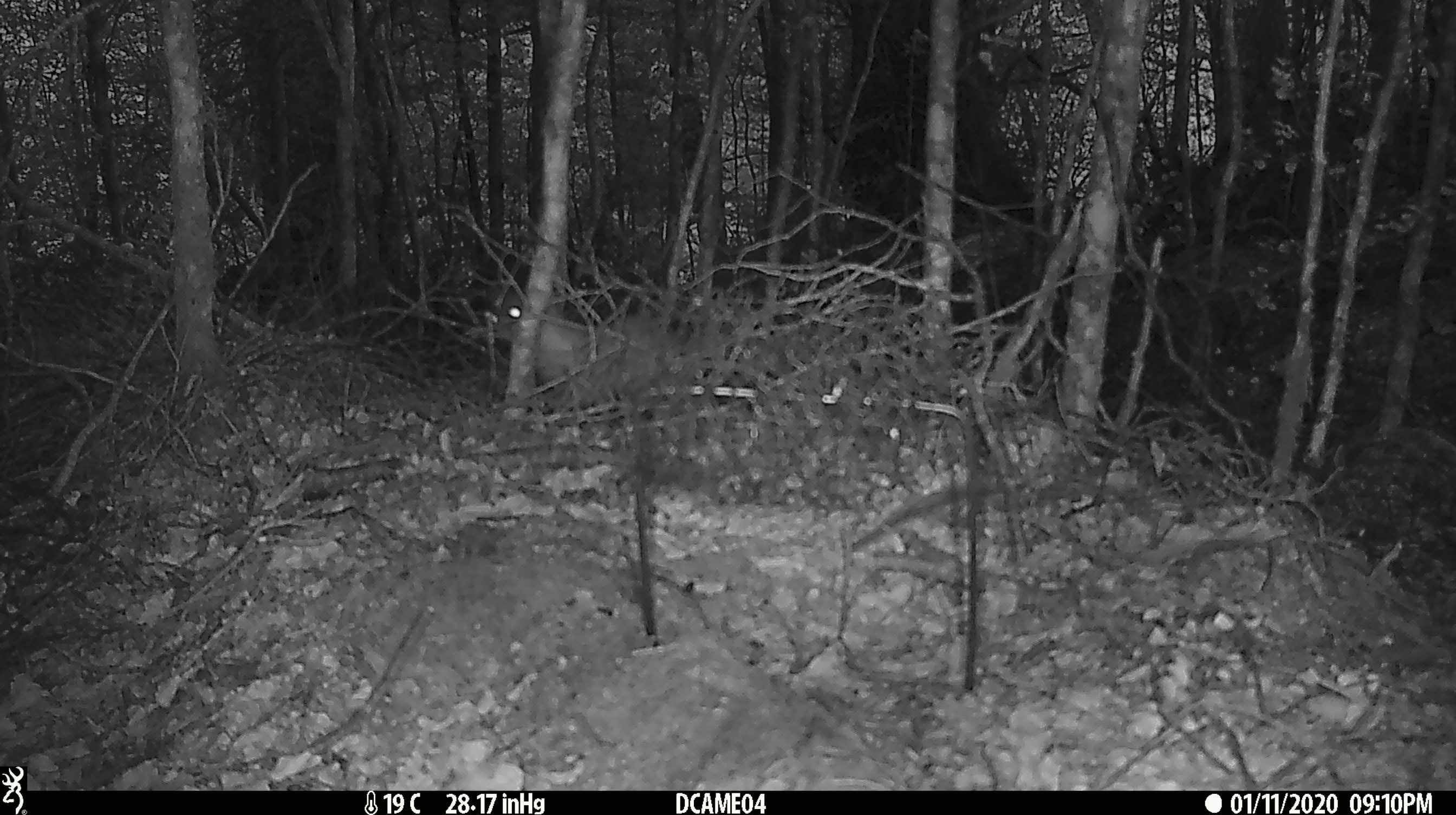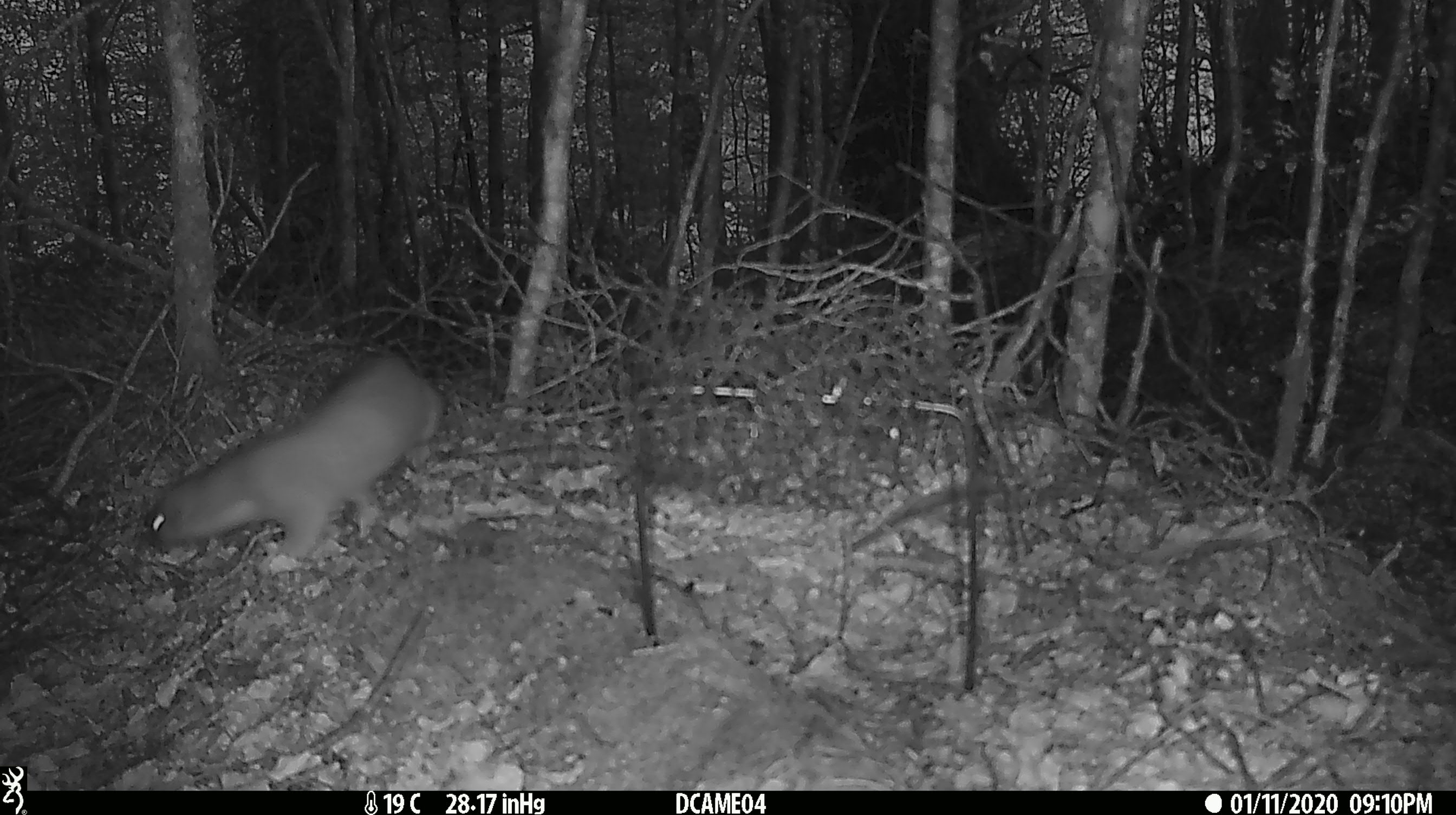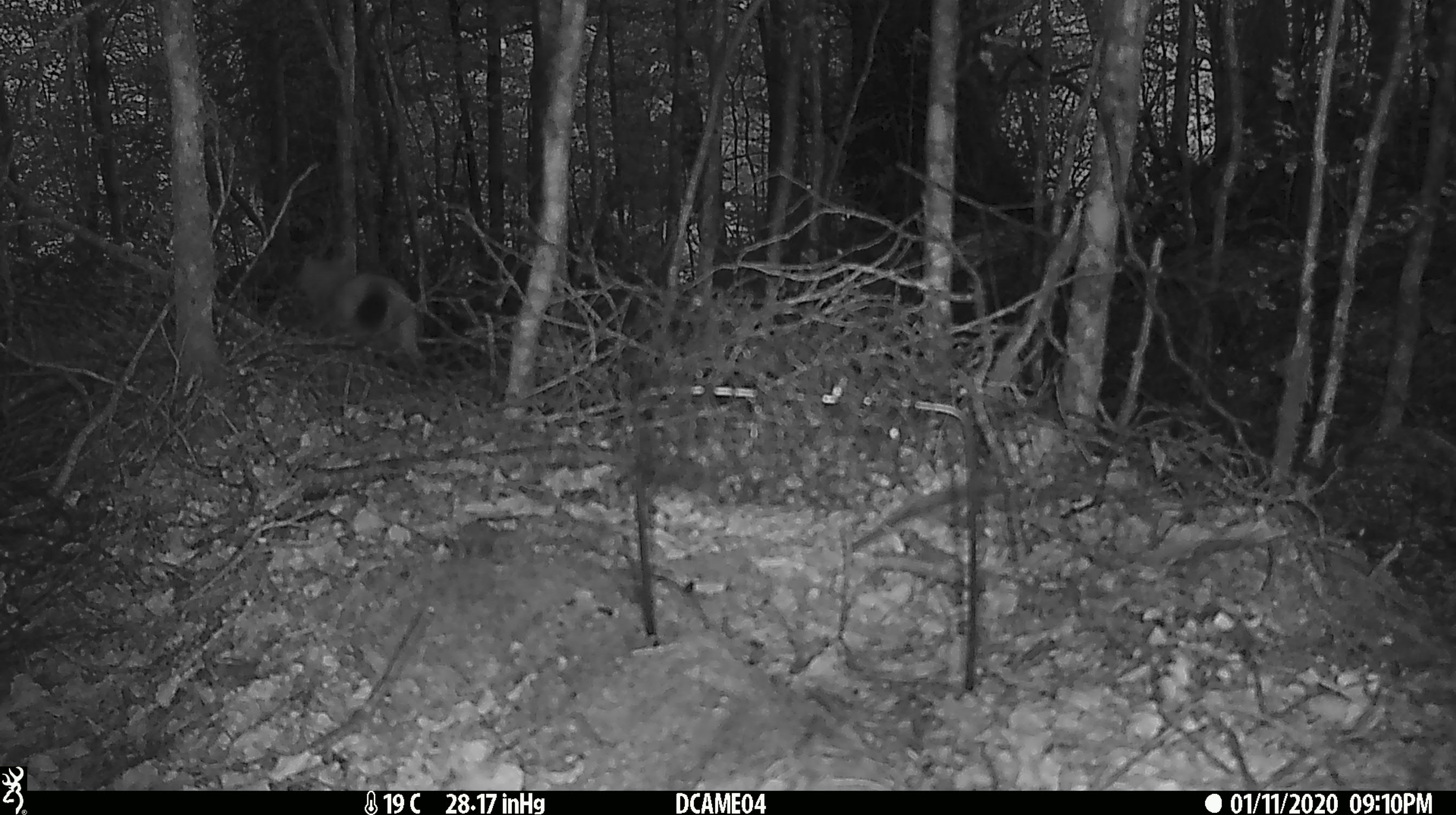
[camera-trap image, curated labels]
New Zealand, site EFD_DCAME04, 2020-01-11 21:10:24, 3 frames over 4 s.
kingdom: Animalia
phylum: Chordata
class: Mammalia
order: Carnivora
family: Mustelidae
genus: Mustela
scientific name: Mustela erminea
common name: stoat